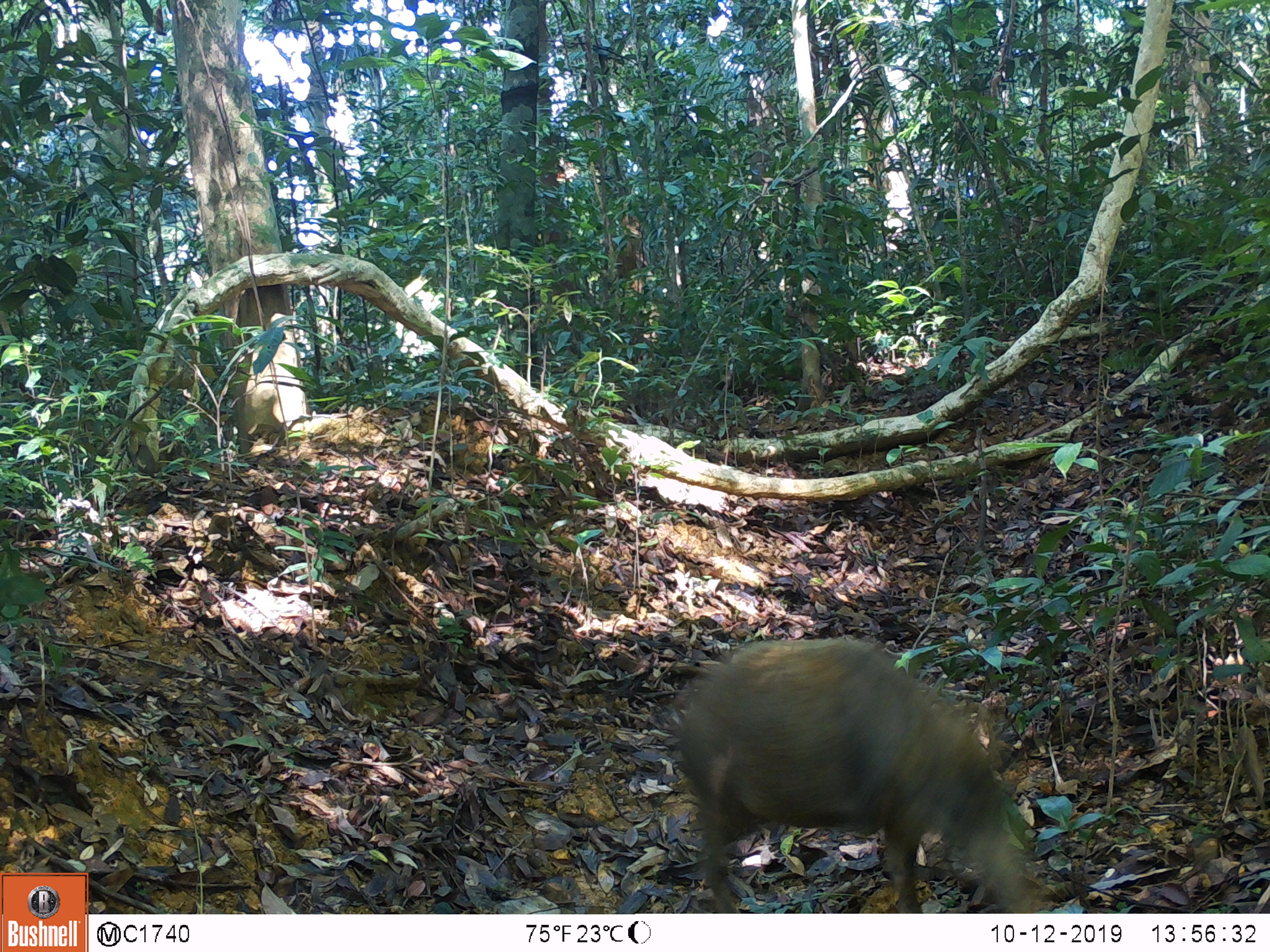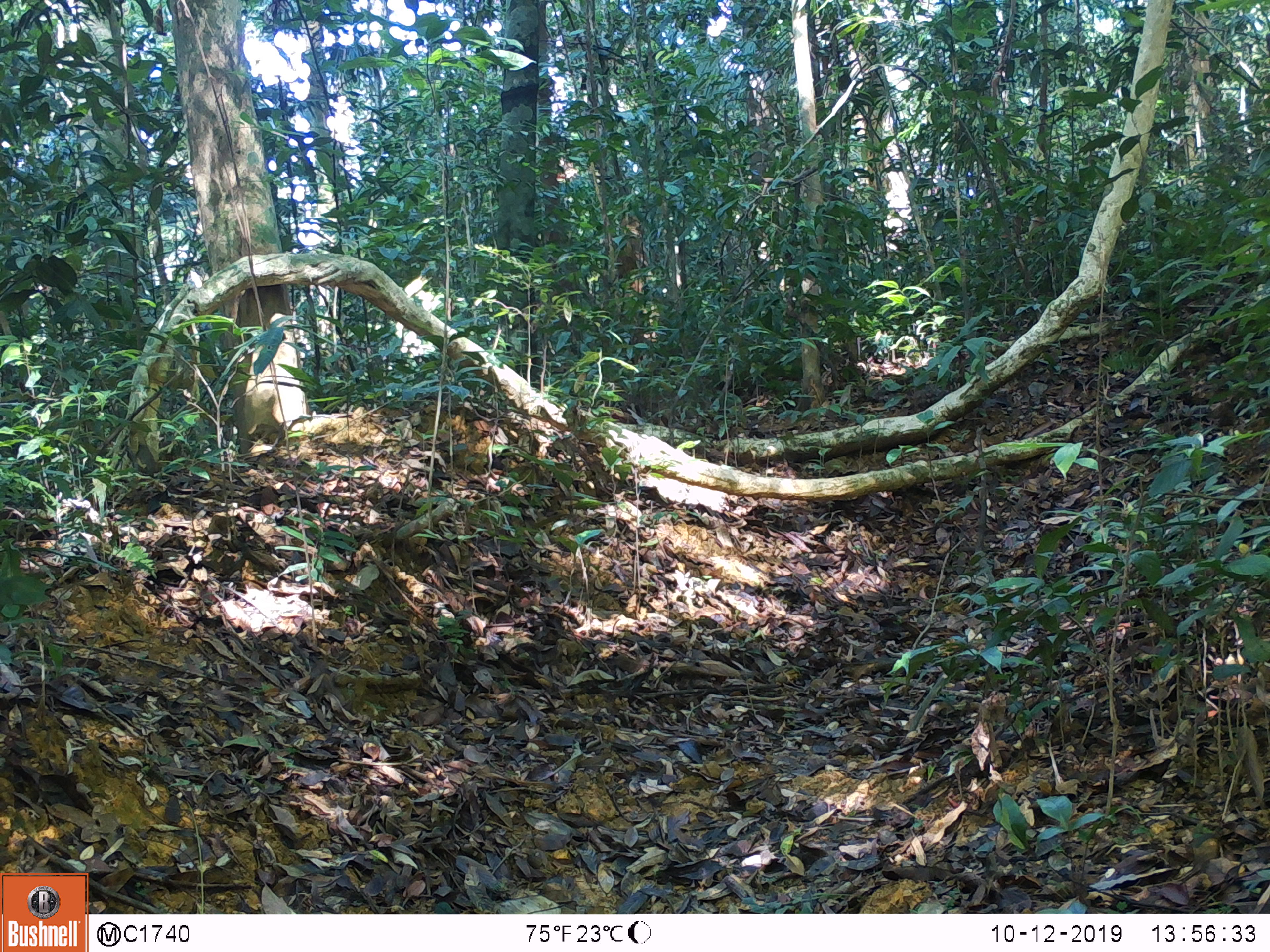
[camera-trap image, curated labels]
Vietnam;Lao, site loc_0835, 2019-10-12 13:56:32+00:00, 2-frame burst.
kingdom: Animalia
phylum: Chordata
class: Mammalia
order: Artiodactyla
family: Suidae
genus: Sus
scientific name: Sus scrofa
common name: eurasian wild pig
Eurasian wild pig (Sus scrofa). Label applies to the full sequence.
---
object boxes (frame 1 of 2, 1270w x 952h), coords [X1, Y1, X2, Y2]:
eurasian wild pig: [673, 635, 1045, 913]